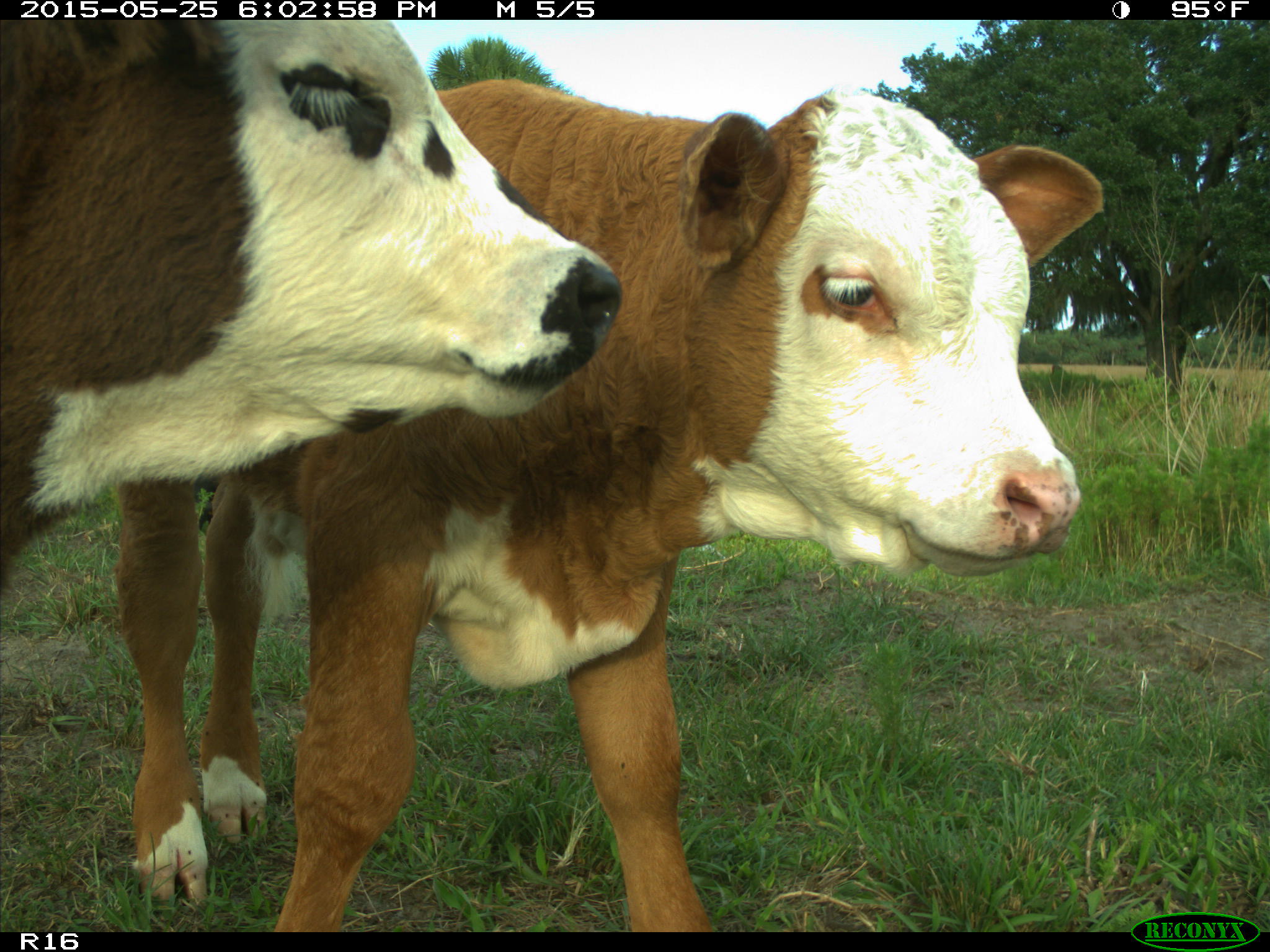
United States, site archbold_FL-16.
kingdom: Animalia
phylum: Chordata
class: Mammalia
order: Artiodactyla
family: Bovidae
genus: Bos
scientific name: Bos taurus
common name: domestic cow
Bos taurus (domestic cow).